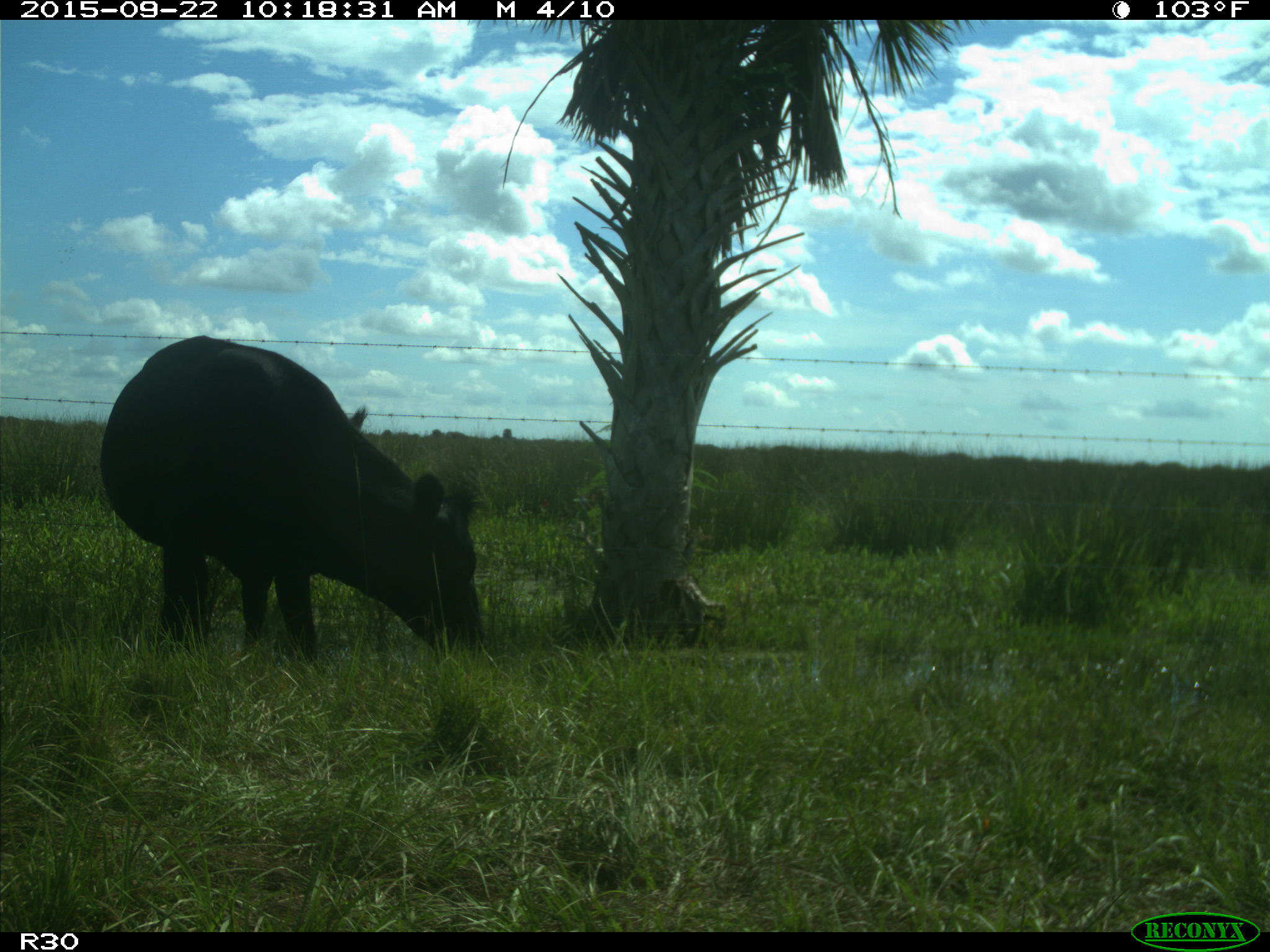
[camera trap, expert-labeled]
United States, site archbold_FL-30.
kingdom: Animalia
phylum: Chordata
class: Mammalia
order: Artiodactyla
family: Bovidae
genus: Bos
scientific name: Bos taurus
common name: domestic cow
Bos taurus (domestic cow).